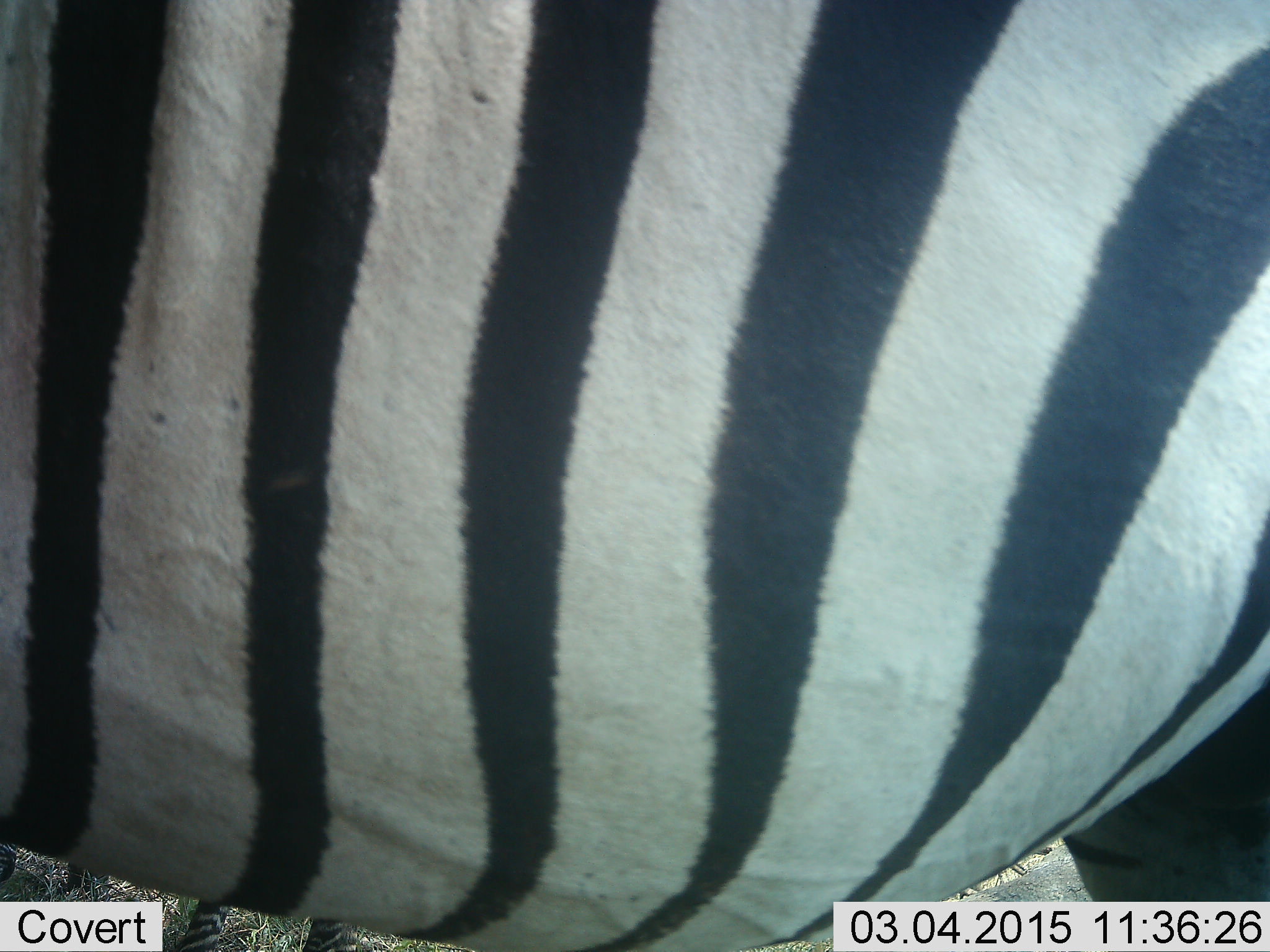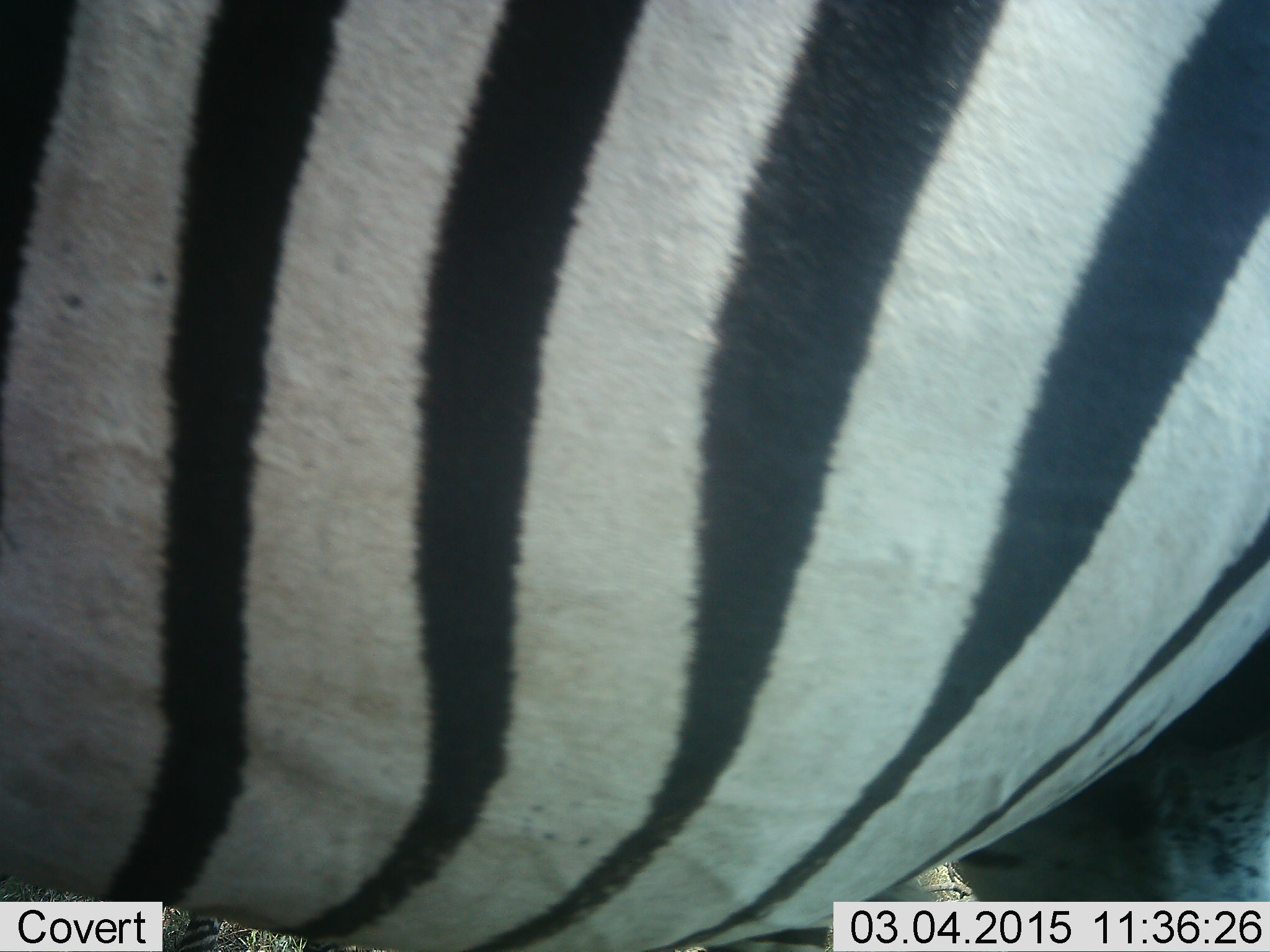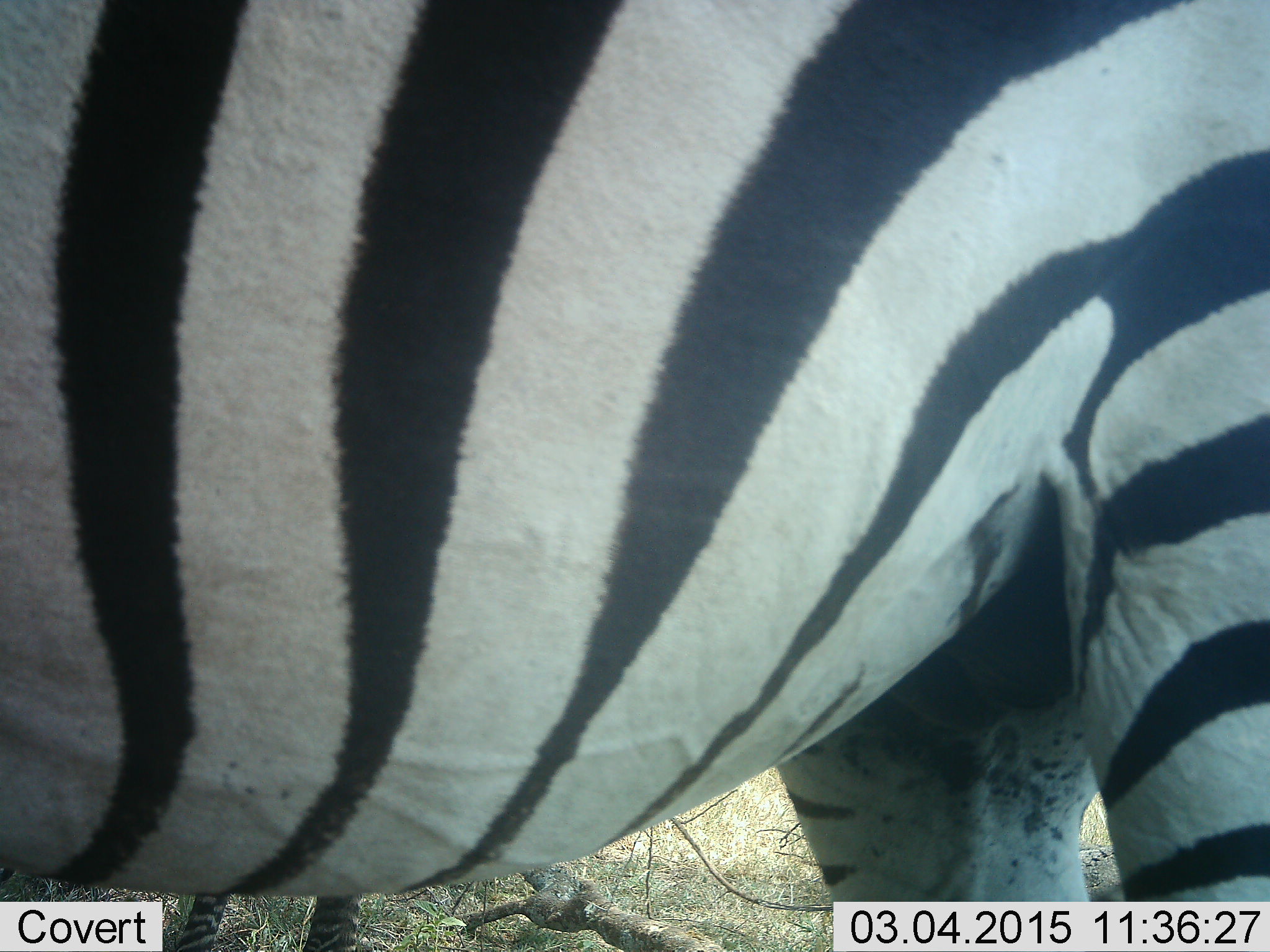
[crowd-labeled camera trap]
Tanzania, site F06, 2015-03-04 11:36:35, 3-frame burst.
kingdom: Animalia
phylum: Chordata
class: Mammalia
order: Perissodactyla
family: Equidae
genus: Equus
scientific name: Equus quagga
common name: plains zebra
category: zebra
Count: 1.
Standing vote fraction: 70%.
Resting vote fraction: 0%.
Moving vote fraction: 30%.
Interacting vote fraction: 0%.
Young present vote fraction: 0%.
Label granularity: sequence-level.